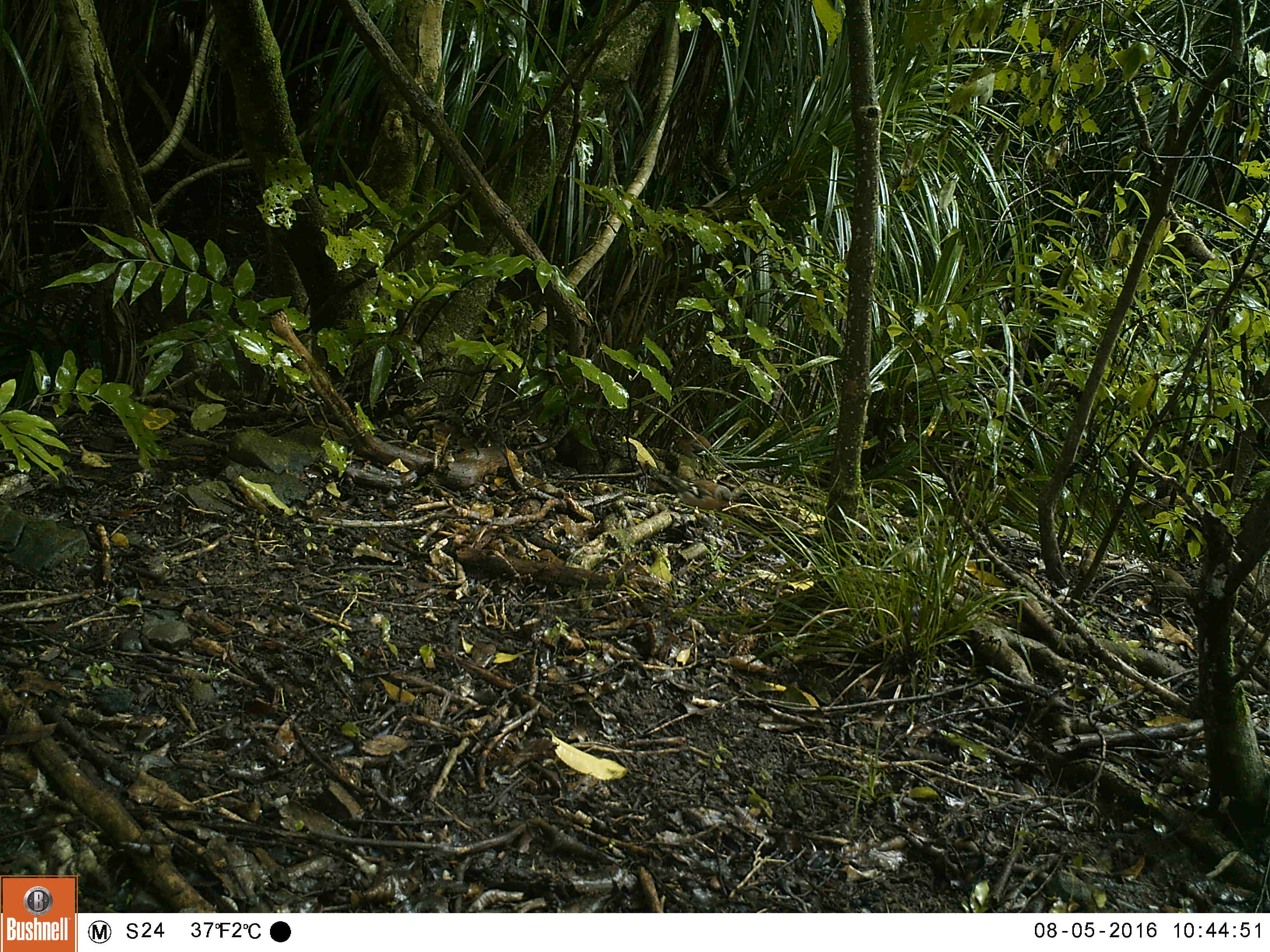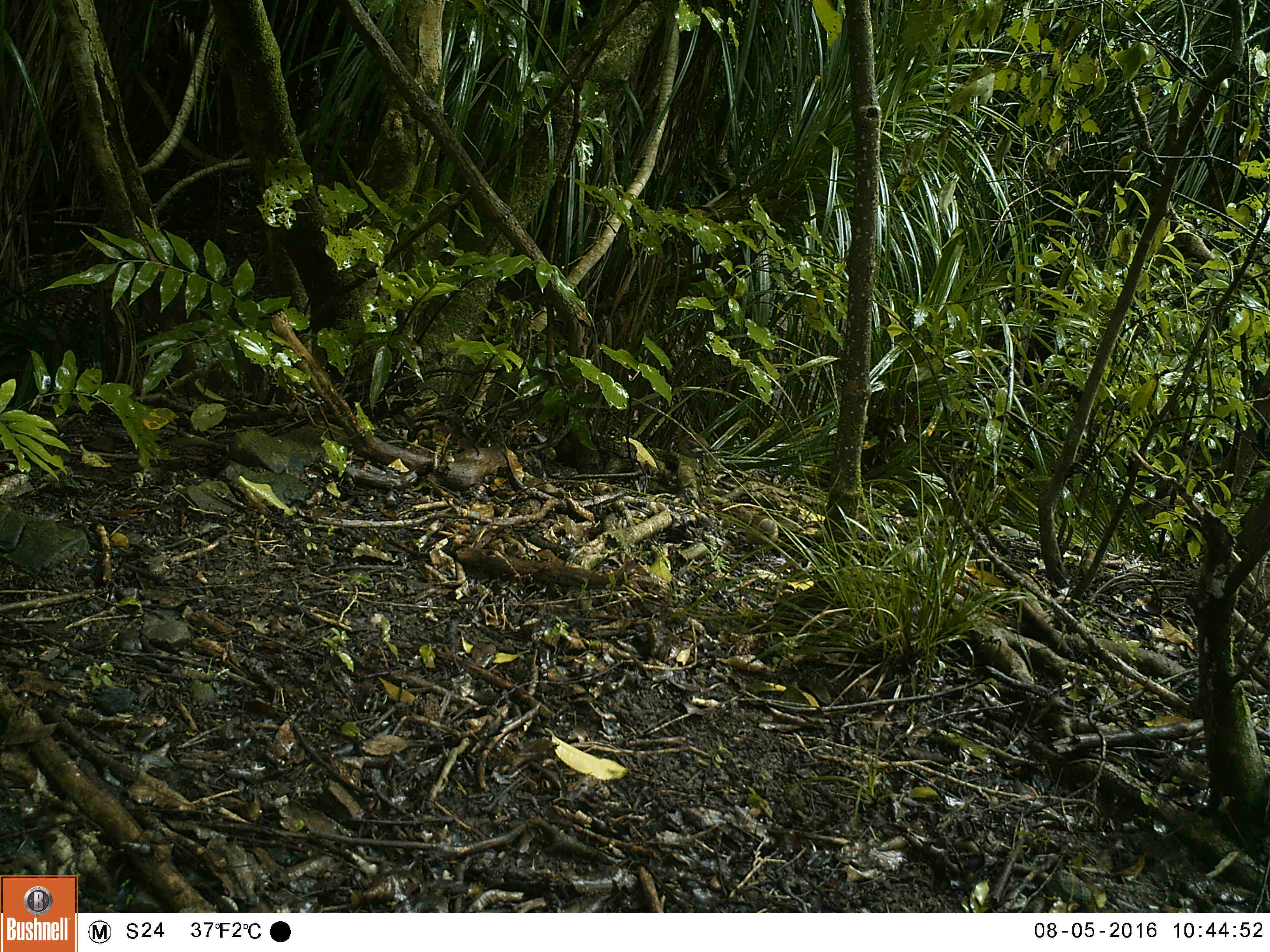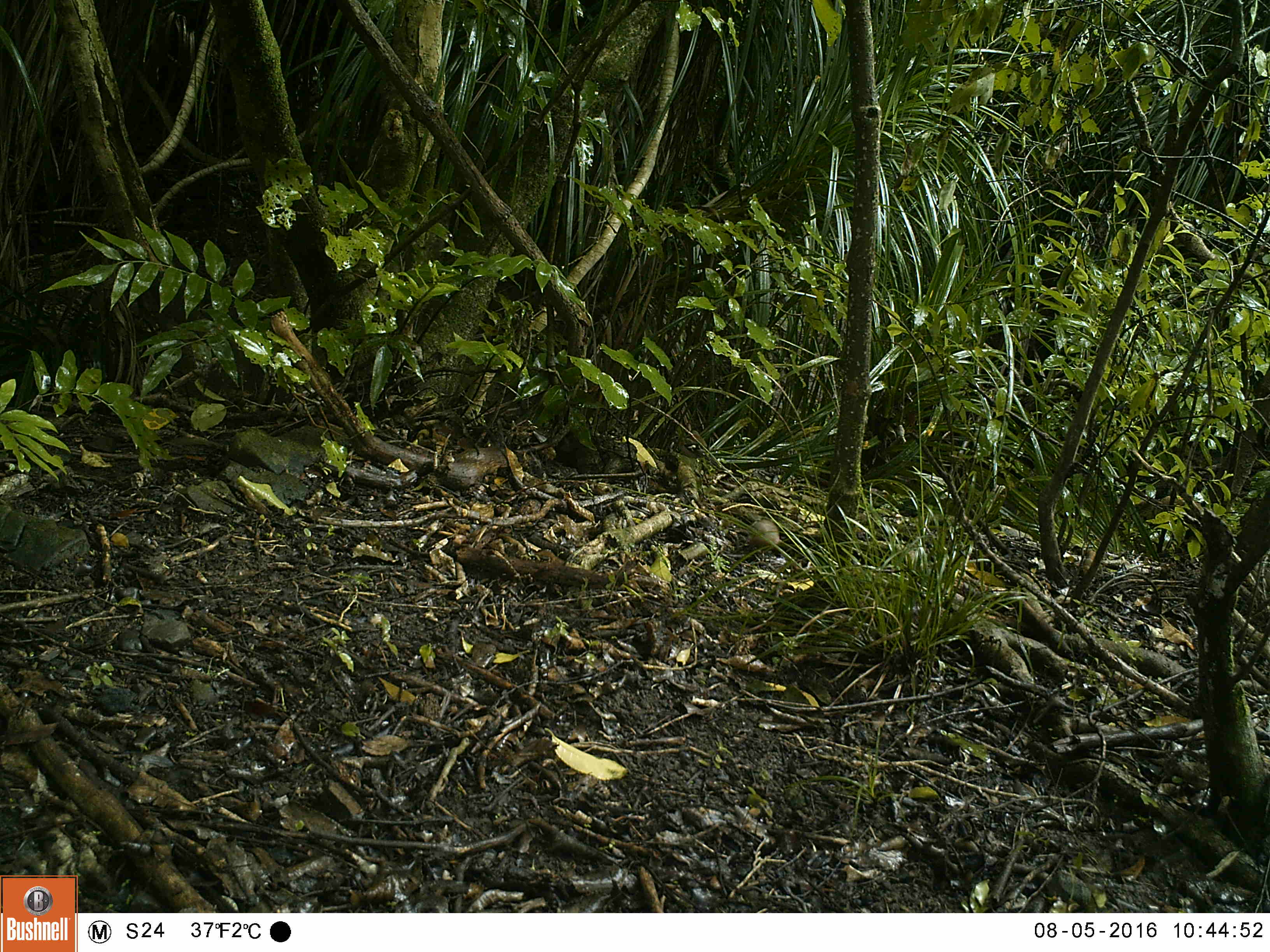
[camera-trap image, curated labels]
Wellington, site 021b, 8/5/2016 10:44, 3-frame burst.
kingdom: Animalia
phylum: Chordata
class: Aves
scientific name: Aves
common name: bird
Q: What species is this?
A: Bird (Aves).